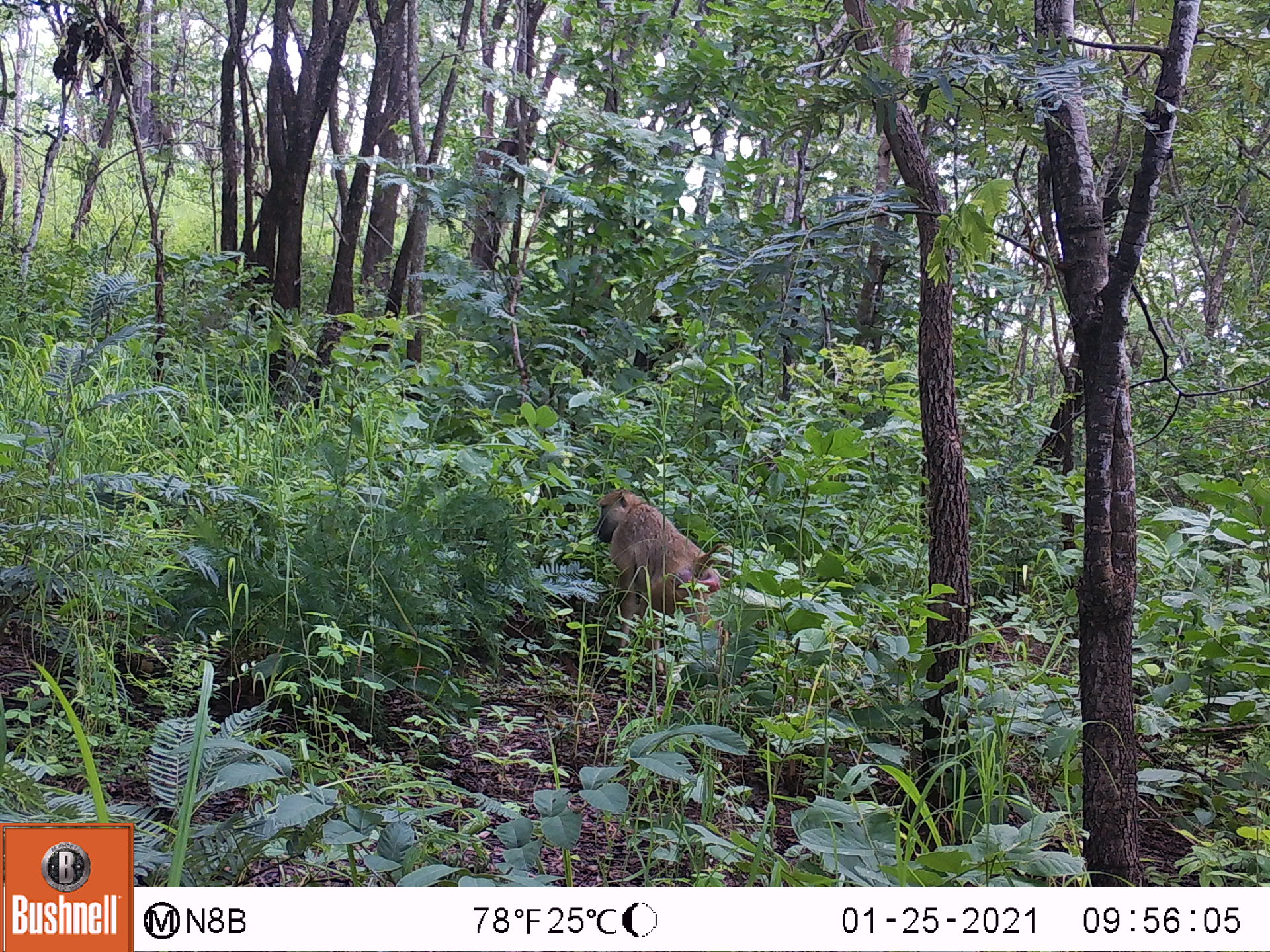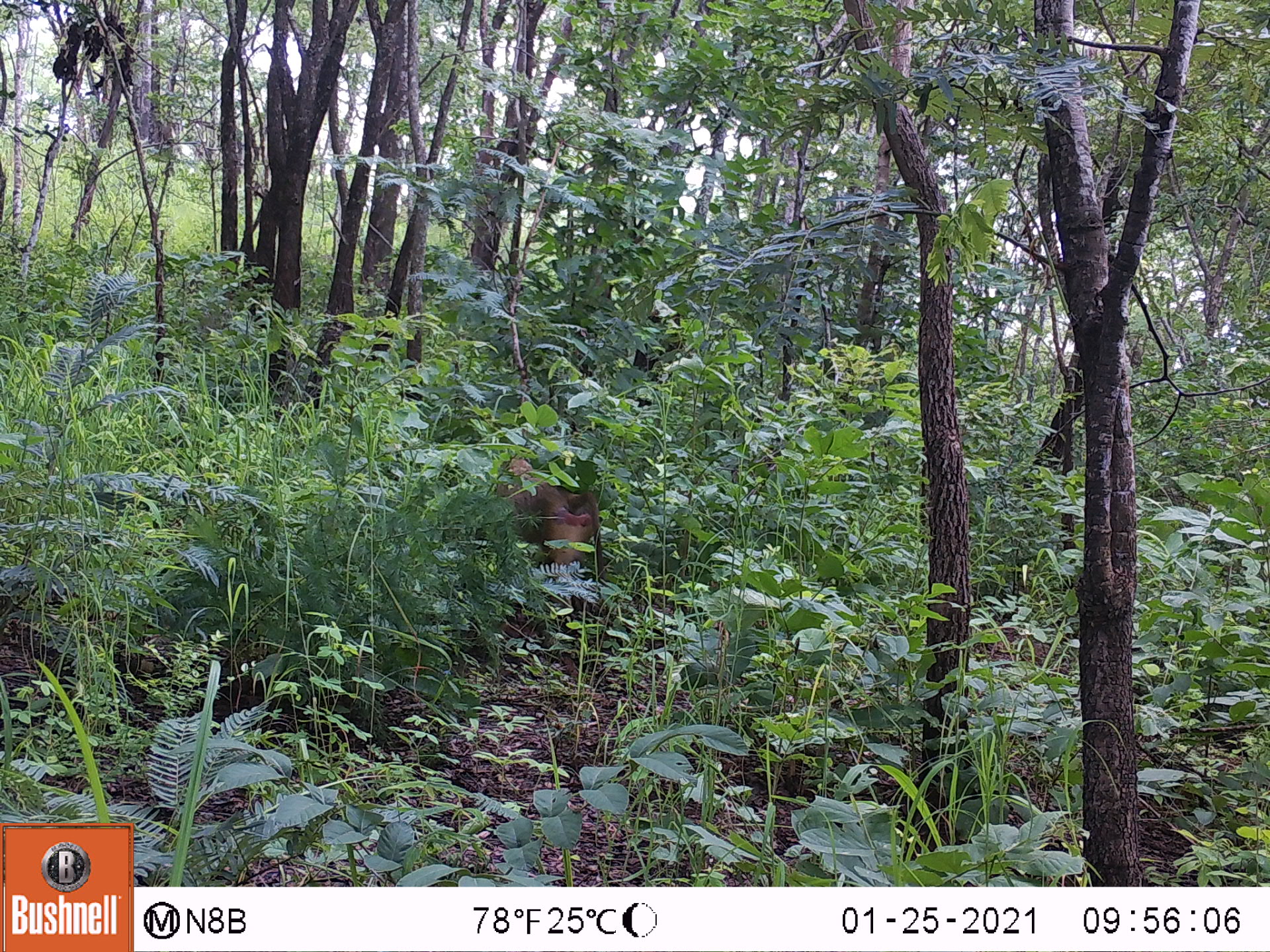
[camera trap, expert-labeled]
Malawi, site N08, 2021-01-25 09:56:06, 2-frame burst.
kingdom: Animalia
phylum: Chordata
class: Mammalia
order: Primates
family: Cercopithecidae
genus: Papio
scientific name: Papio cynocephalus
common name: yellow baboon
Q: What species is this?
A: Yellow baboon (Papio cynocephalus).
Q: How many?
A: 1.